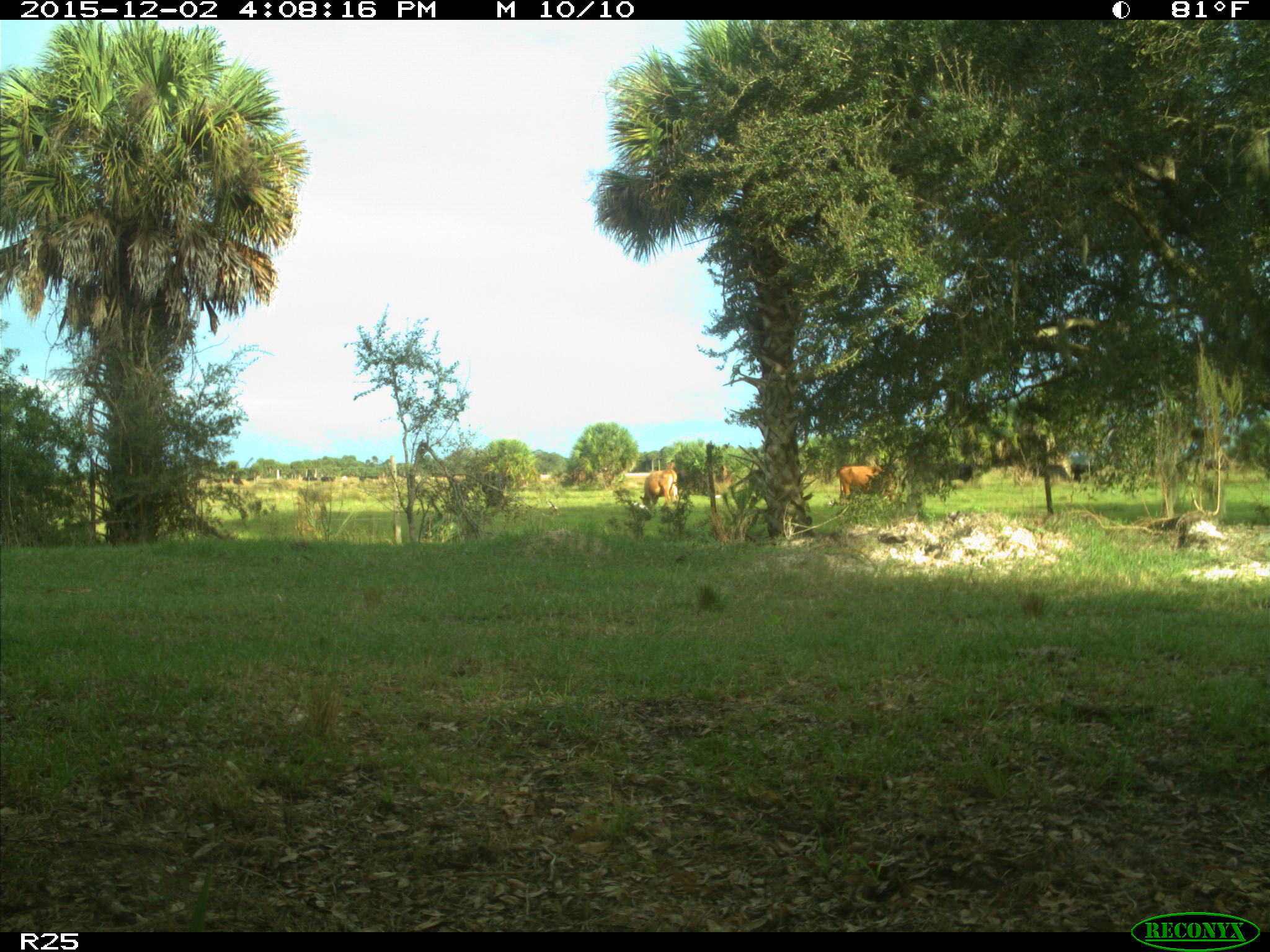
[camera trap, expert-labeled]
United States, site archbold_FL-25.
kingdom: Animalia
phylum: Chordata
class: Mammalia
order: Artiodactyla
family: Bovidae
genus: Bos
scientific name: Bos taurus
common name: domestic cow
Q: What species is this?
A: Bos taurus (domestic cow).